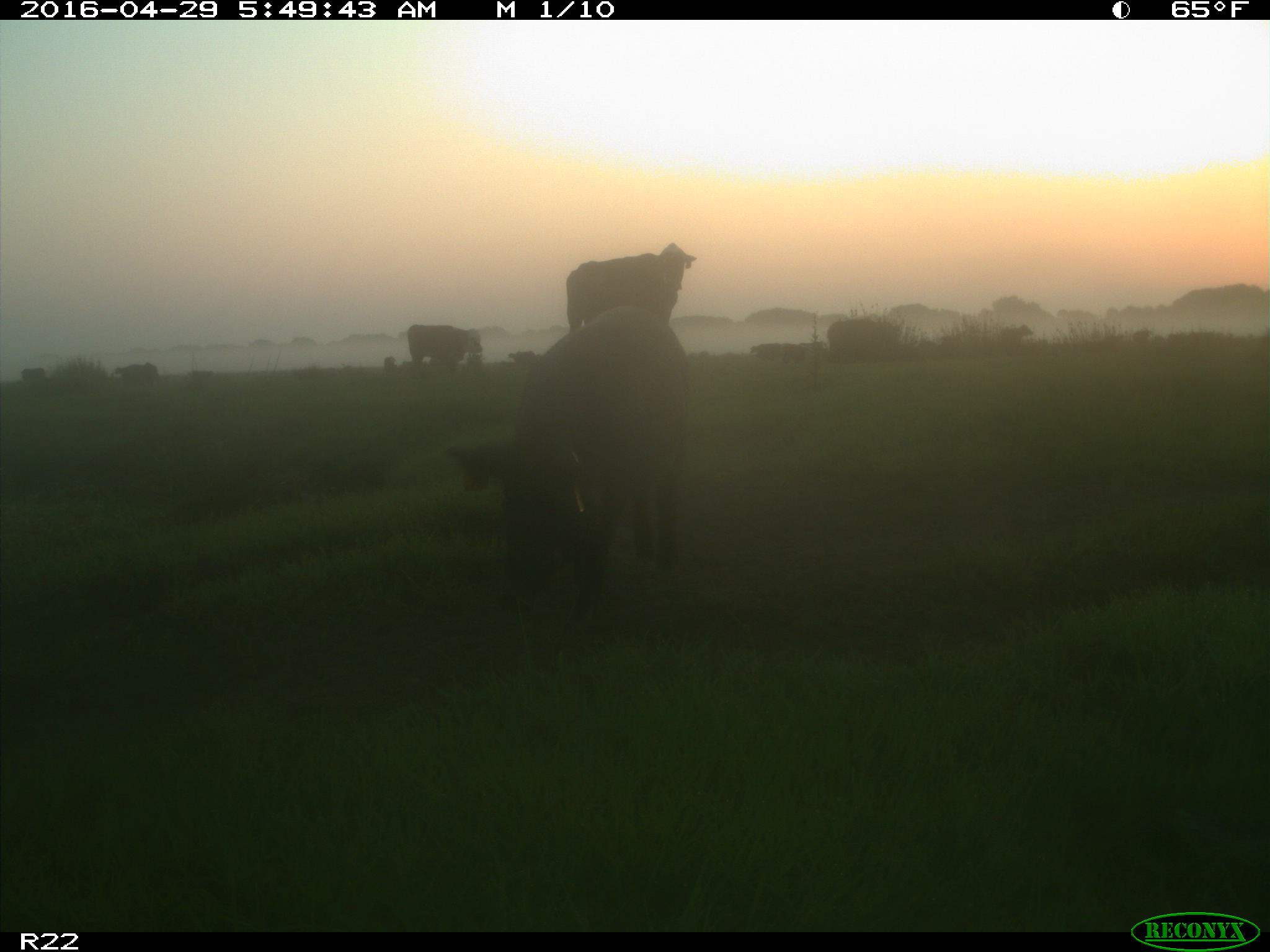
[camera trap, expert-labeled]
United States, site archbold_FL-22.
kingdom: Animalia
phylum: Chordata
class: Mammalia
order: Artiodactyla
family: Suidae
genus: Sus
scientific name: Sus scrofa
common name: wild boar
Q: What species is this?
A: Sus scrofa (wild boar).